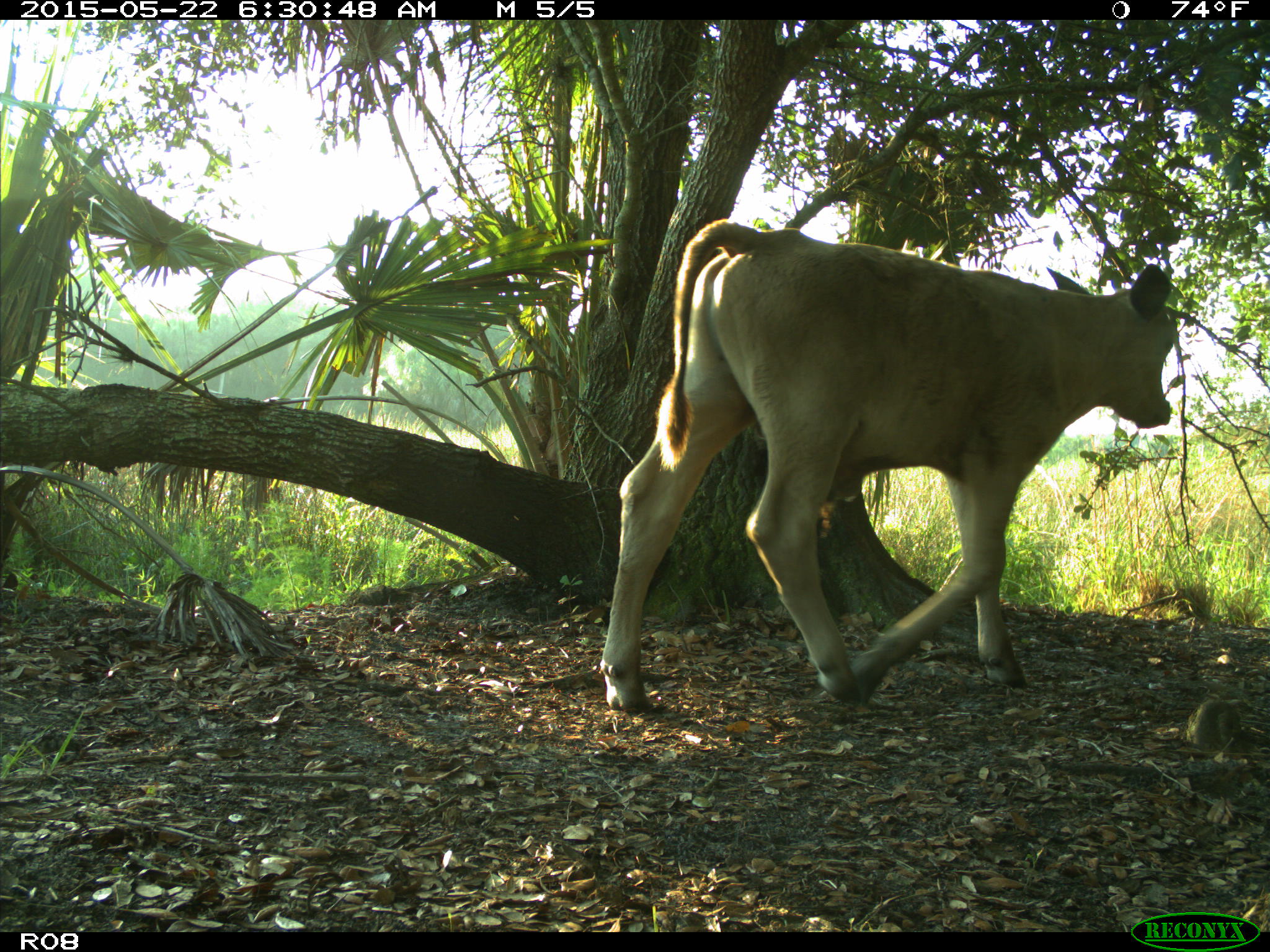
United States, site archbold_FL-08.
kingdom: Animalia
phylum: Chordata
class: Mammalia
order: Artiodactyla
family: Bovidae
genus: Bos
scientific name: Bos taurus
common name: domestic cow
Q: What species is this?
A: Bos taurus (domestic cow).